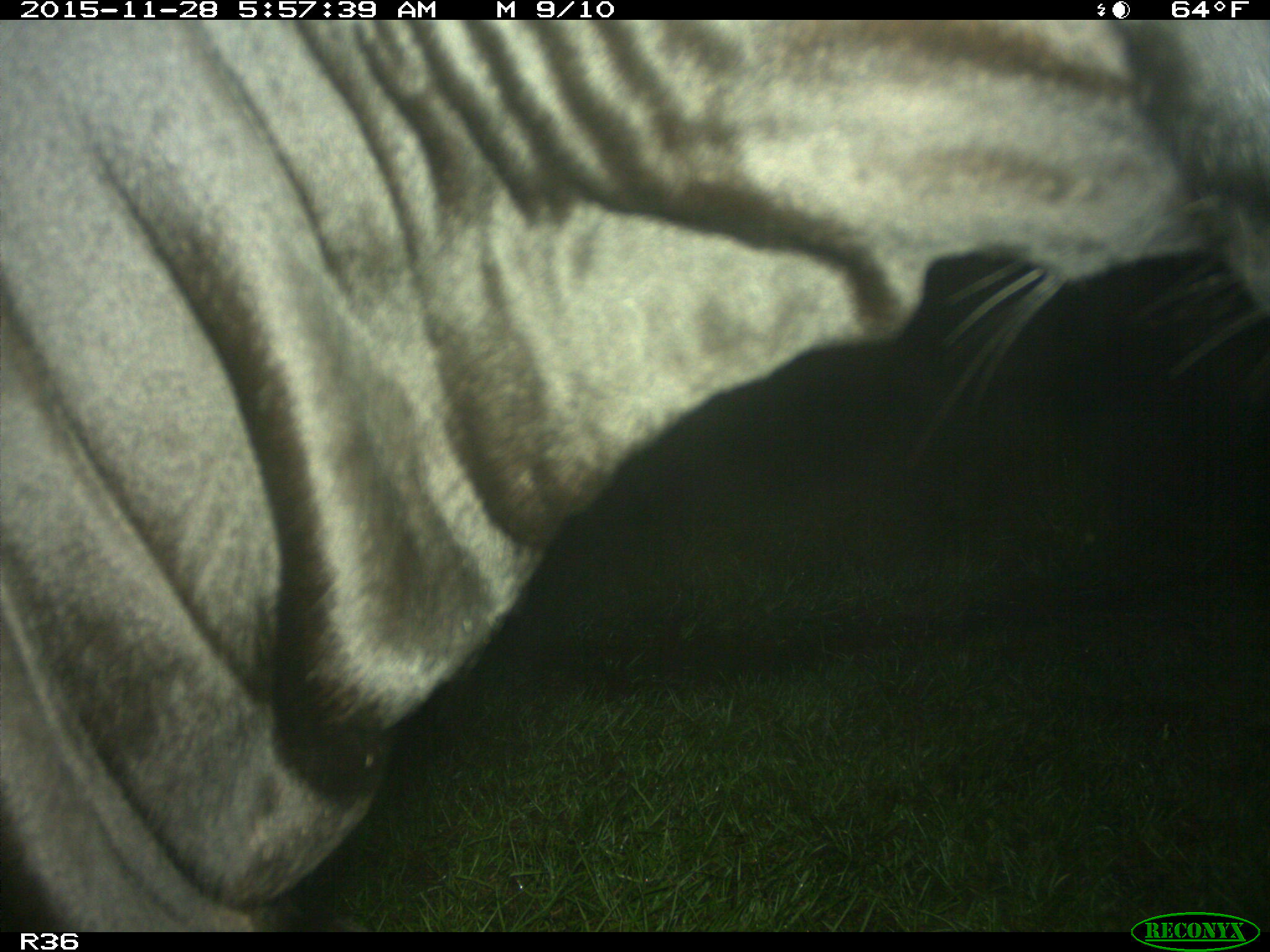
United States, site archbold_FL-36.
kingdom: Animalia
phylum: Chordata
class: Mammalia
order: Artiodactyla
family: Bovidae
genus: Bos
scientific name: Bos taurus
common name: domestic cow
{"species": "Bos taurus (domestic cow)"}